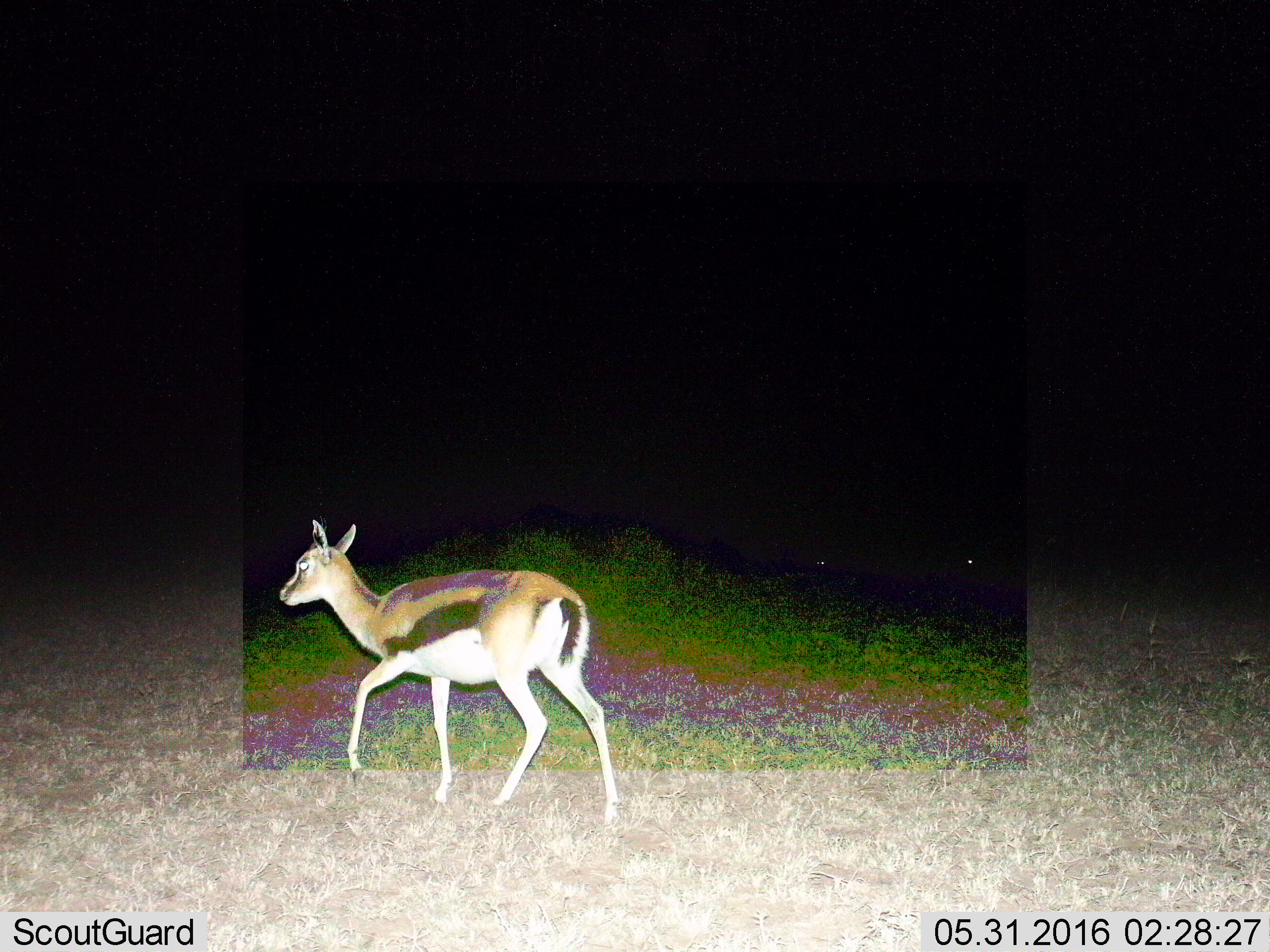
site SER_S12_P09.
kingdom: Animalia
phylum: Chordata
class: Mammalia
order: Artiodactyla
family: Bovidae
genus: Eudorcas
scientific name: Eudorcas thomsonii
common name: thomson's gazelle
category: gazellethomsons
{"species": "gazellethomsons (thomson's gazelle) (Eudorcas thomsonii)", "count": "1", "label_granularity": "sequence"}